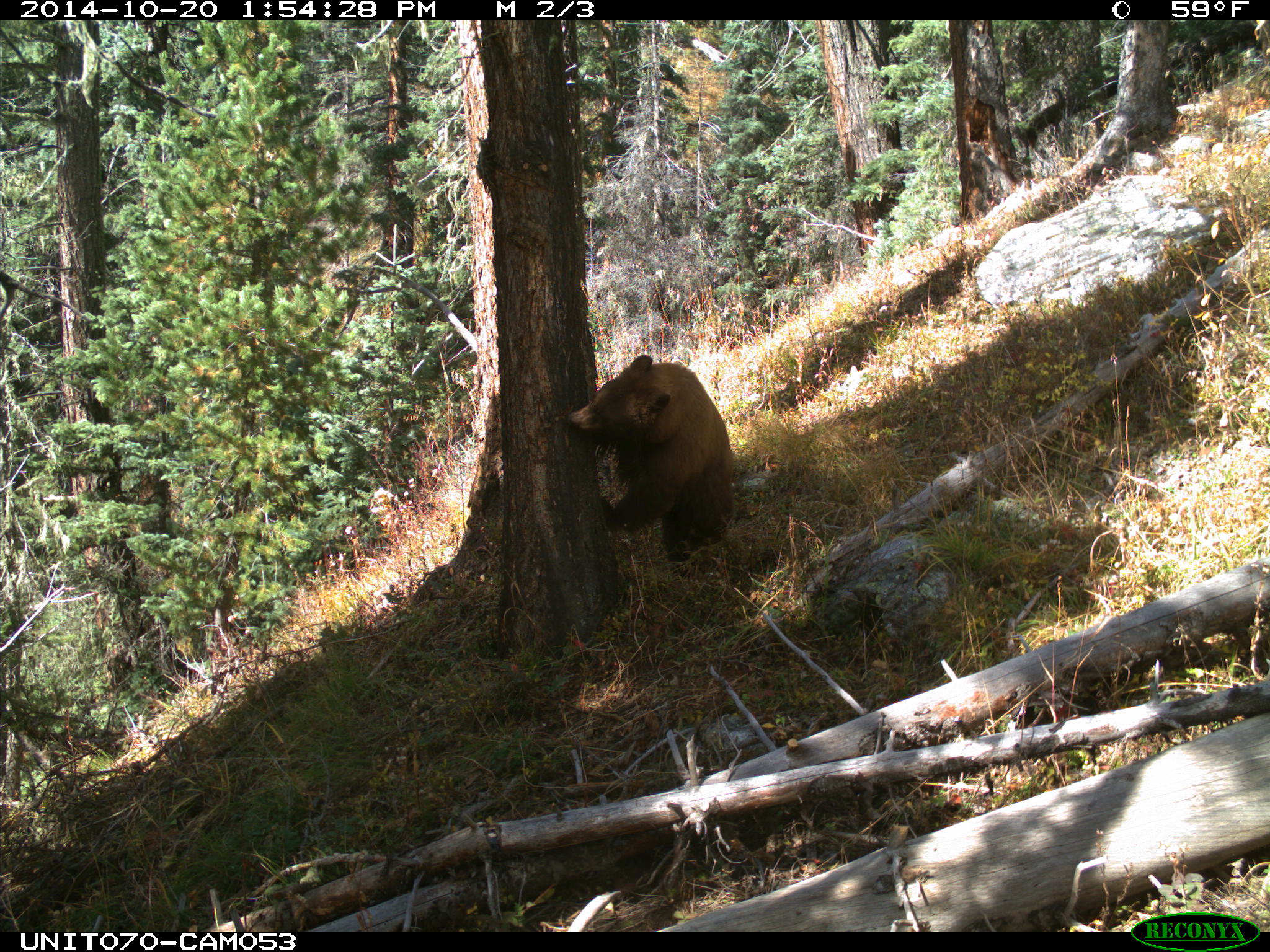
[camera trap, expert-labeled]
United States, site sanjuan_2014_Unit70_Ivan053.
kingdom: Animalia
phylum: Chordata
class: Mammalia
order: Carnivora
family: Ursidae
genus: Ursus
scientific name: Ursus americanus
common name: american black bear